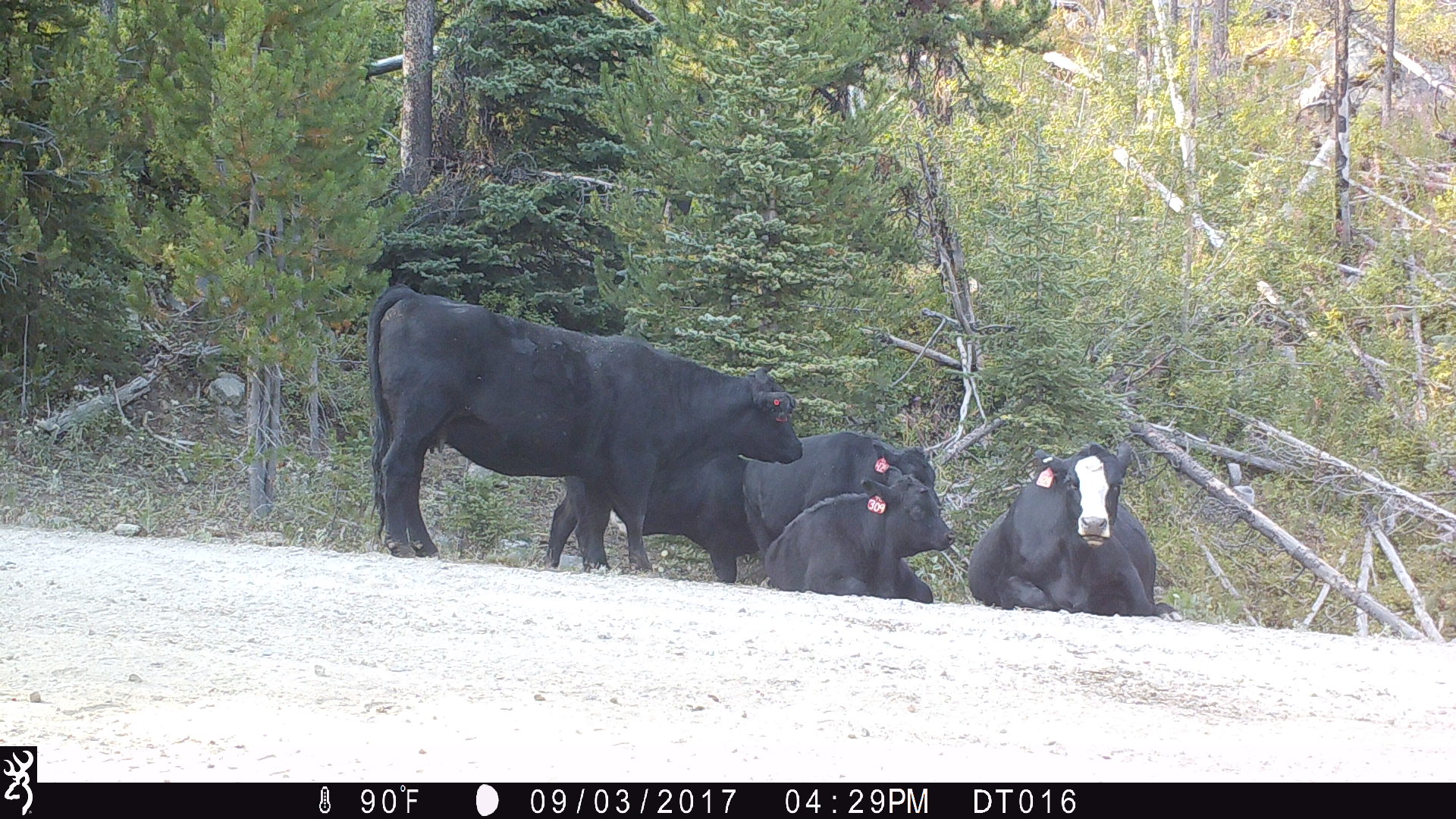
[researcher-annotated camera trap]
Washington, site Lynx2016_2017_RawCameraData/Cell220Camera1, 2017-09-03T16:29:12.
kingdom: Animalia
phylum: Chordata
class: Mammalia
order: Artiodactyla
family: Bovidae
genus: Bos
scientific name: Bos taurus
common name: domestic cattle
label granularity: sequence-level